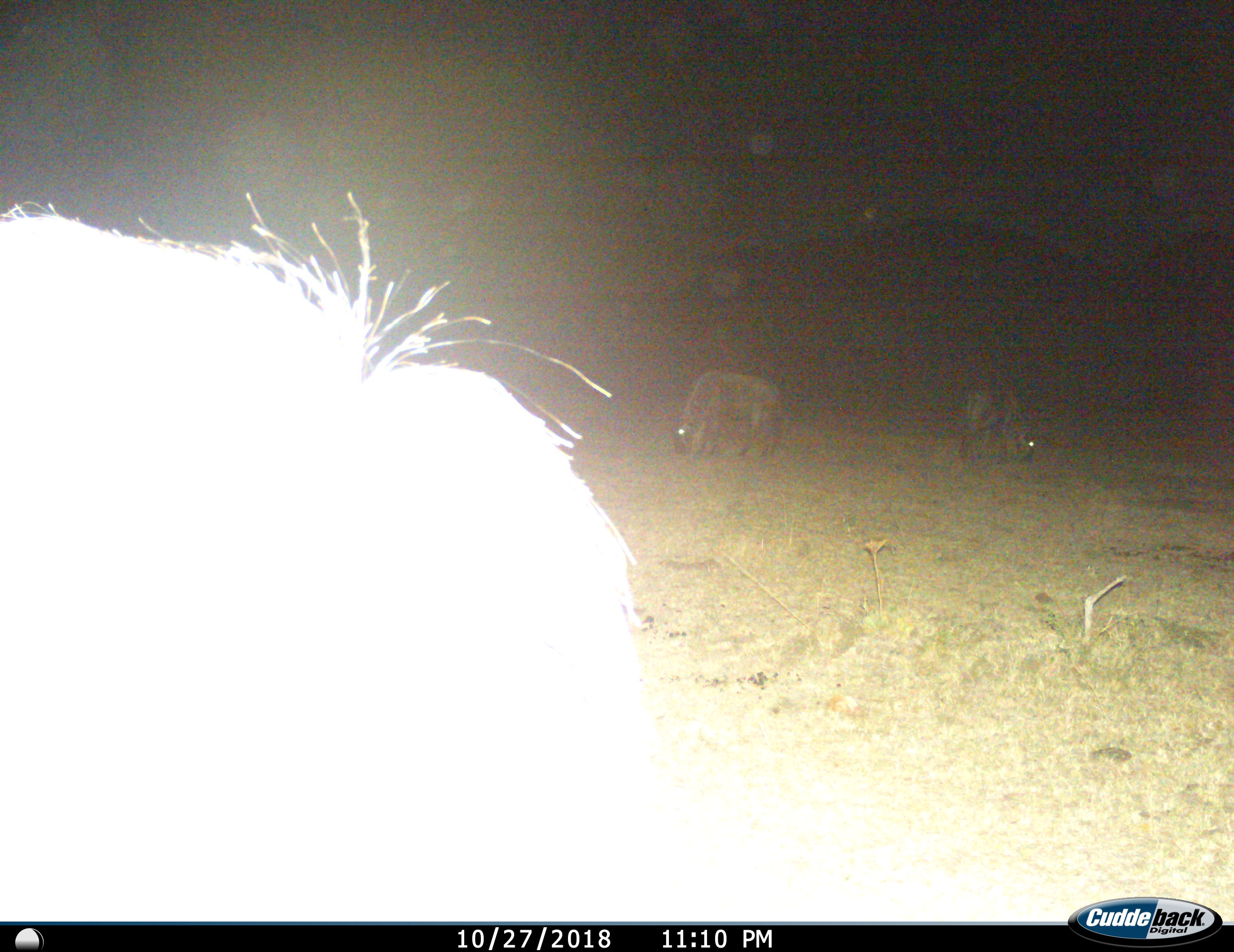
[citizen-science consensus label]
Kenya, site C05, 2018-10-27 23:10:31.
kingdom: Animalia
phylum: Chordata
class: Mammalia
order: Artiodactyla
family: Bovidae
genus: Connochaetes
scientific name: Connochaetes taurinus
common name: common wildebeest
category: wildebeest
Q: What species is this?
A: Wildebeest (common wildebeest) (Connochaetes taurinus).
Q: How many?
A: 3.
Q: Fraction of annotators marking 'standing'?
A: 50%.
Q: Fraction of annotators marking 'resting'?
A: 0%.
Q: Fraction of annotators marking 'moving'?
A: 0%.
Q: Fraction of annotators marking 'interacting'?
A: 0%.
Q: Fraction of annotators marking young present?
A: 0%.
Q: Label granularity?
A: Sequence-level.